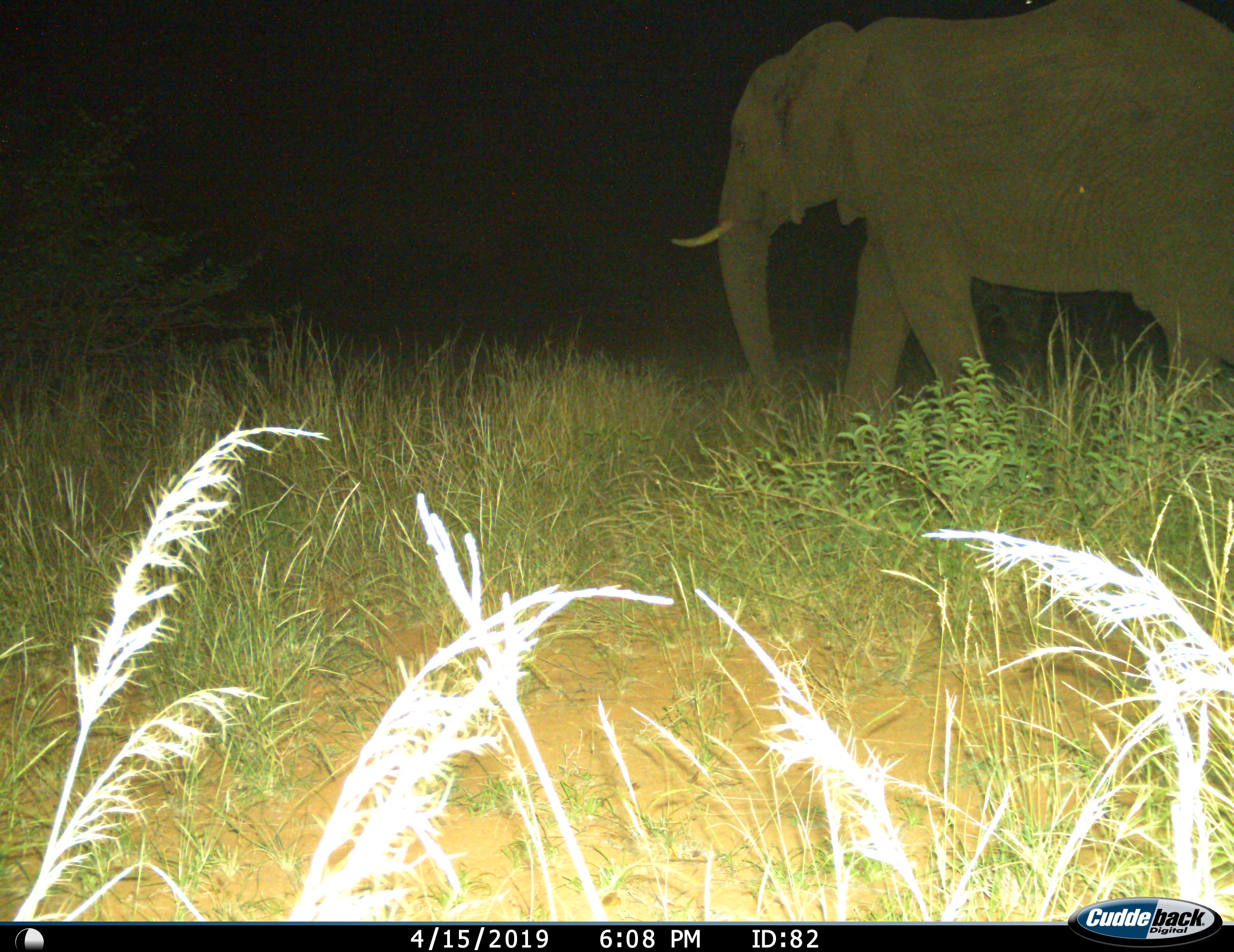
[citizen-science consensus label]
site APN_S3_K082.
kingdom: Animalia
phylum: Chordata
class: Mammalia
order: Proboscidea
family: Elephantidae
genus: Loxodonta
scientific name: Loxodonta africana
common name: african bush elephant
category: elephant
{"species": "elephant (african bush elephant) (Loxodonta africana)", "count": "1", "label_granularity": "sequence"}